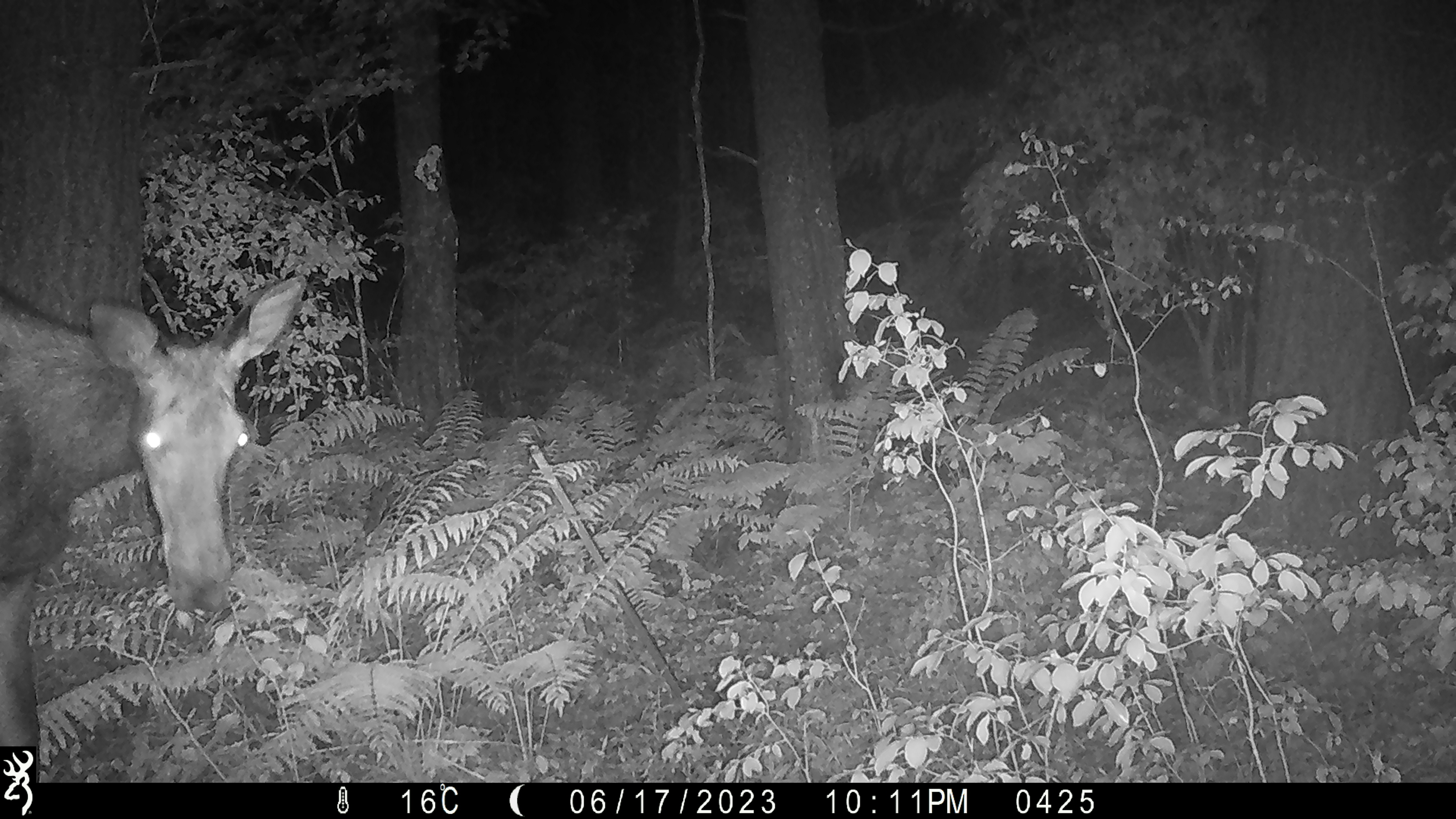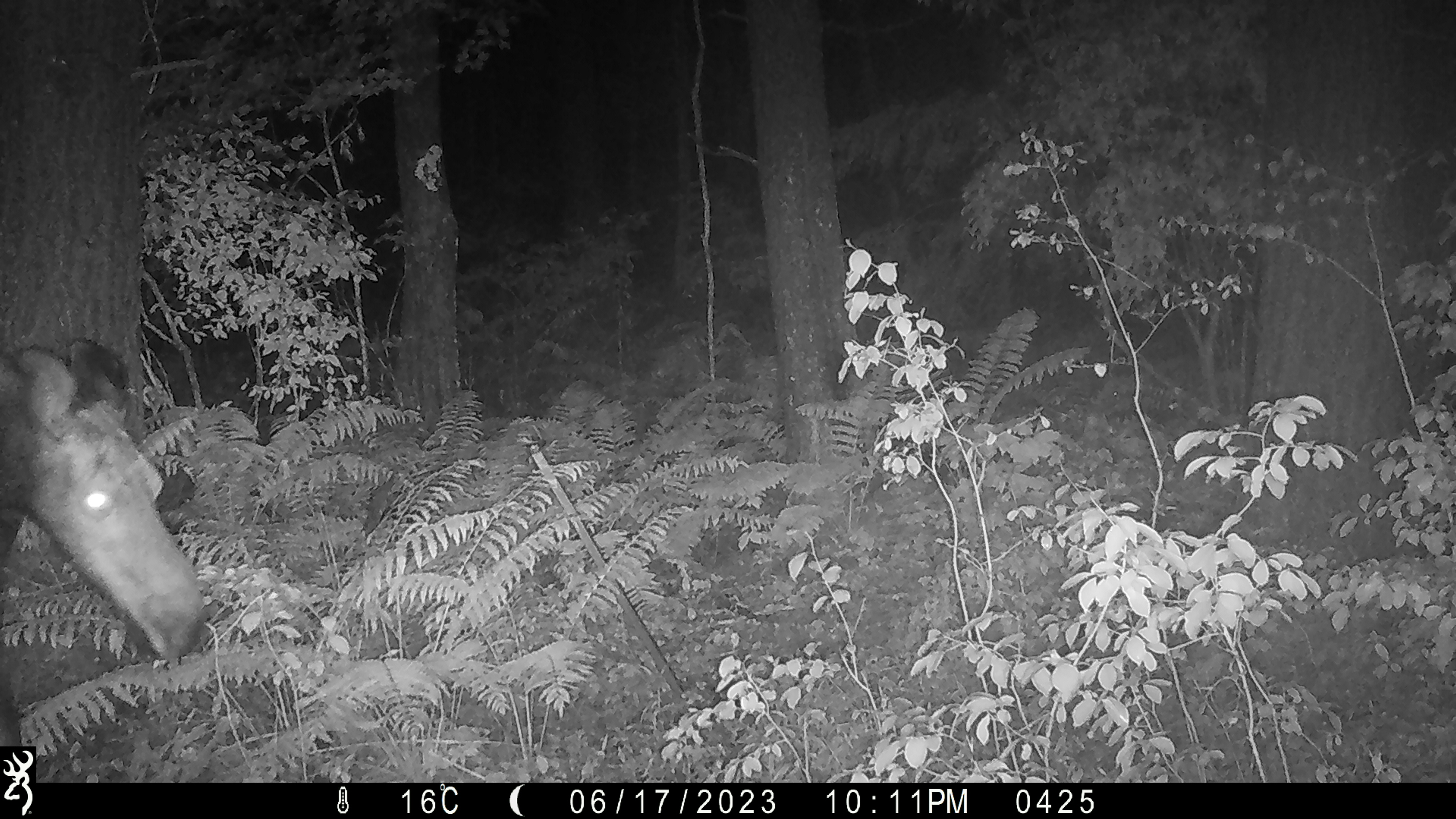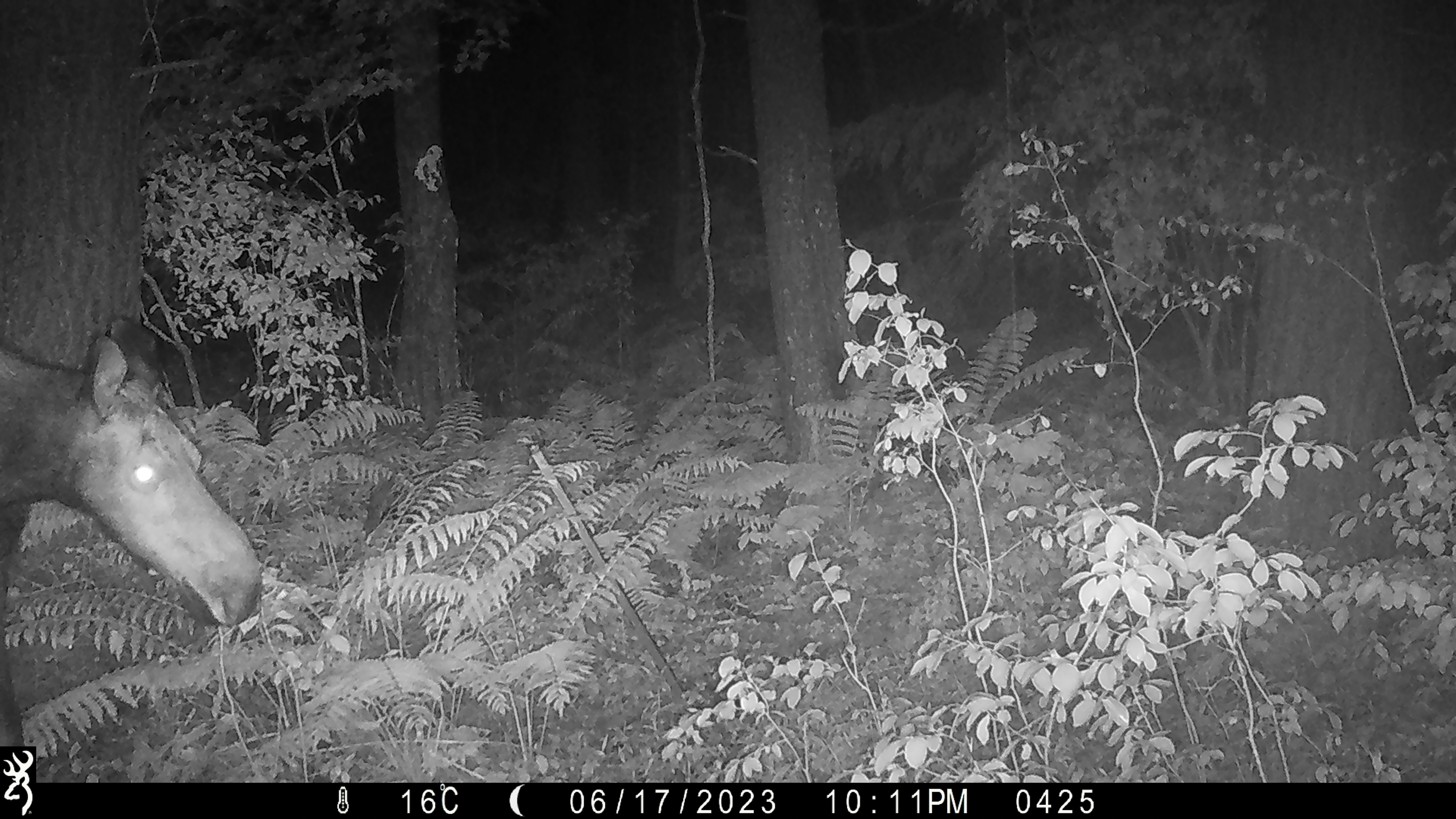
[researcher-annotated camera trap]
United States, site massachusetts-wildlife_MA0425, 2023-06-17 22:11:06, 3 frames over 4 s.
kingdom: Animalia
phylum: Chordata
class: Mammalia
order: Artiodactyla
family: Cervidae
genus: Alces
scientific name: Alces alces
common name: moose